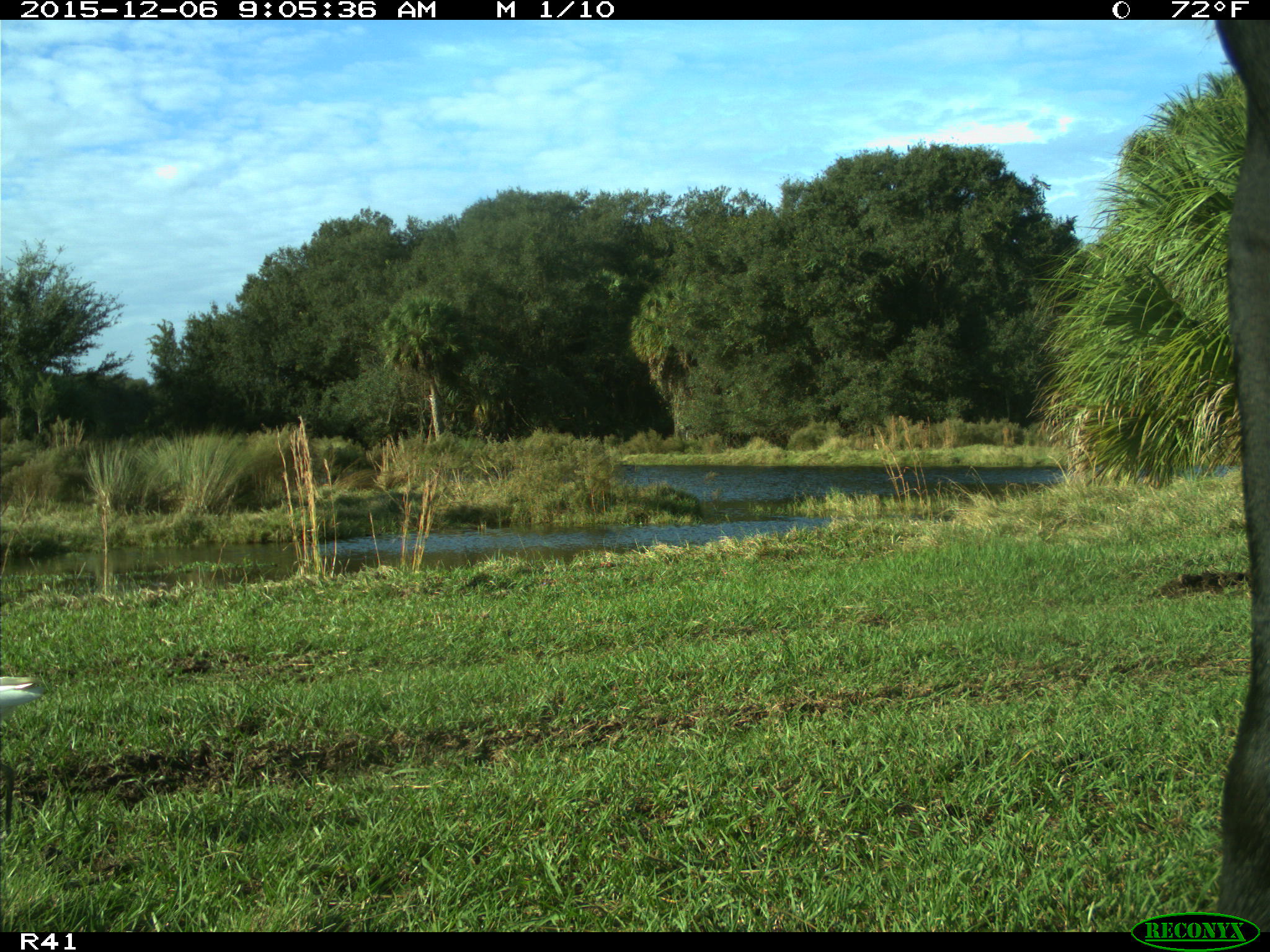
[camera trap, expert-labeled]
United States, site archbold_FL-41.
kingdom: Animalia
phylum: Chordata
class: Mammalia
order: Artiodactyla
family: Bovidae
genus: Bos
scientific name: Bos taurus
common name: domestic cow